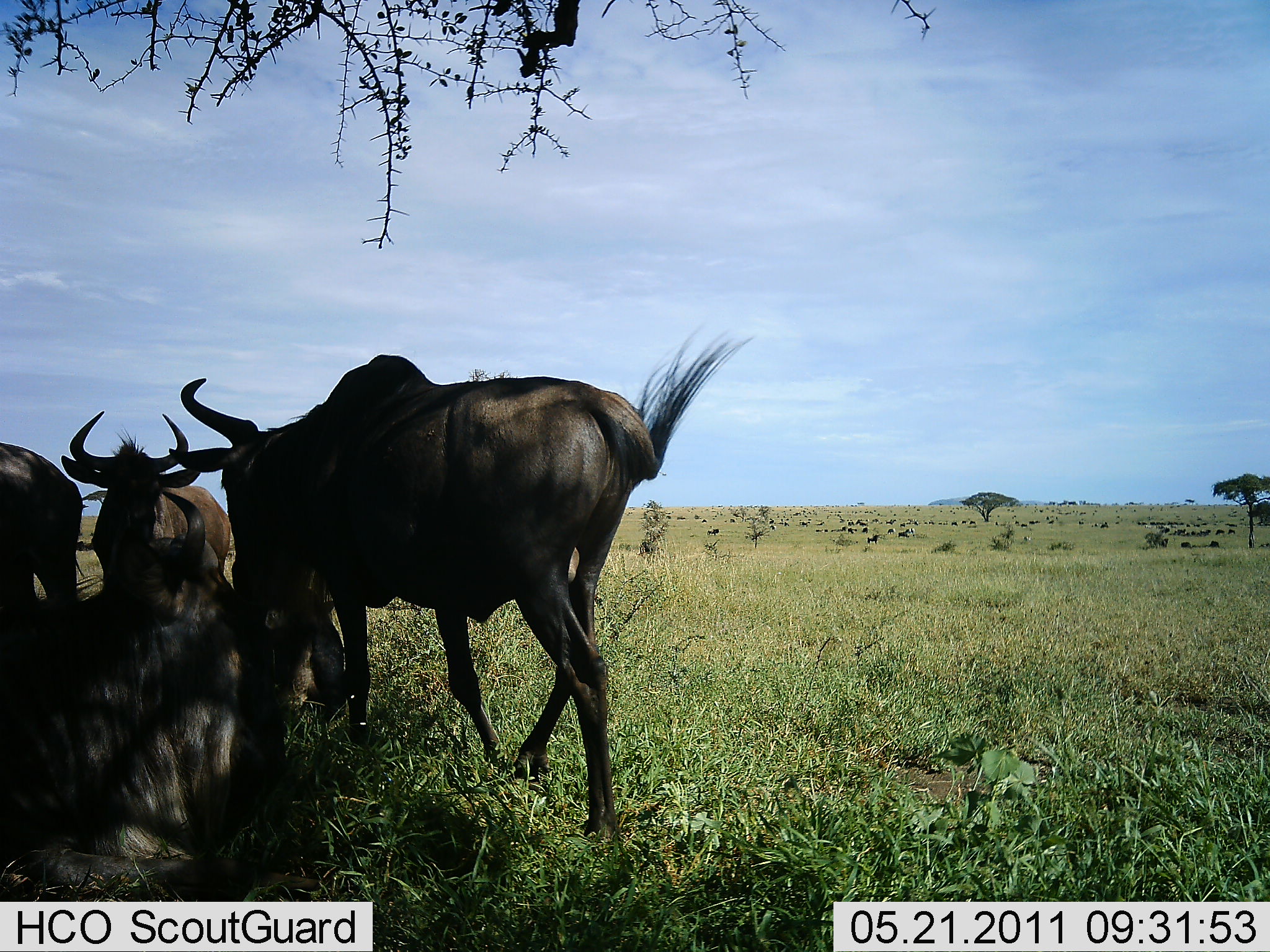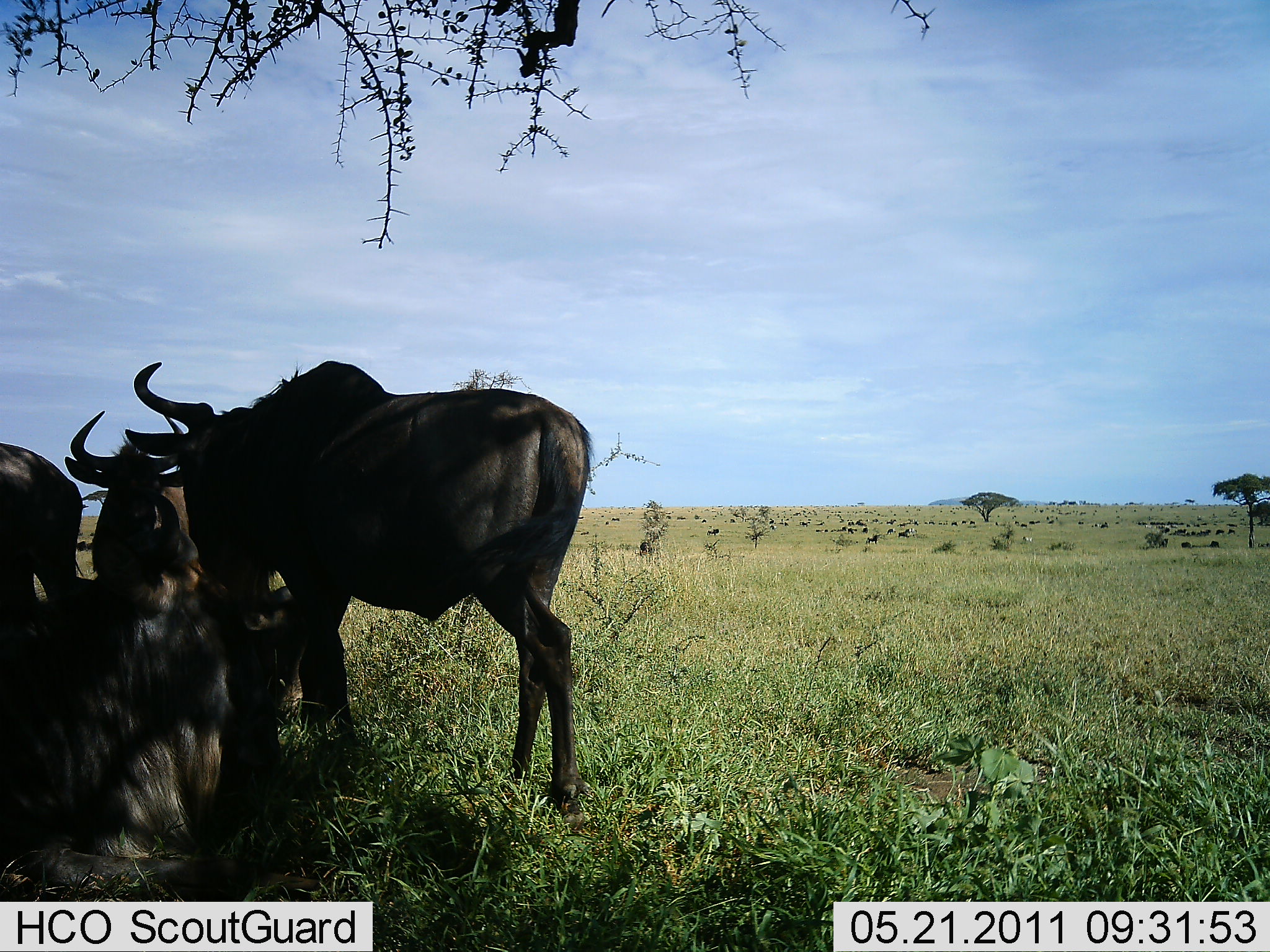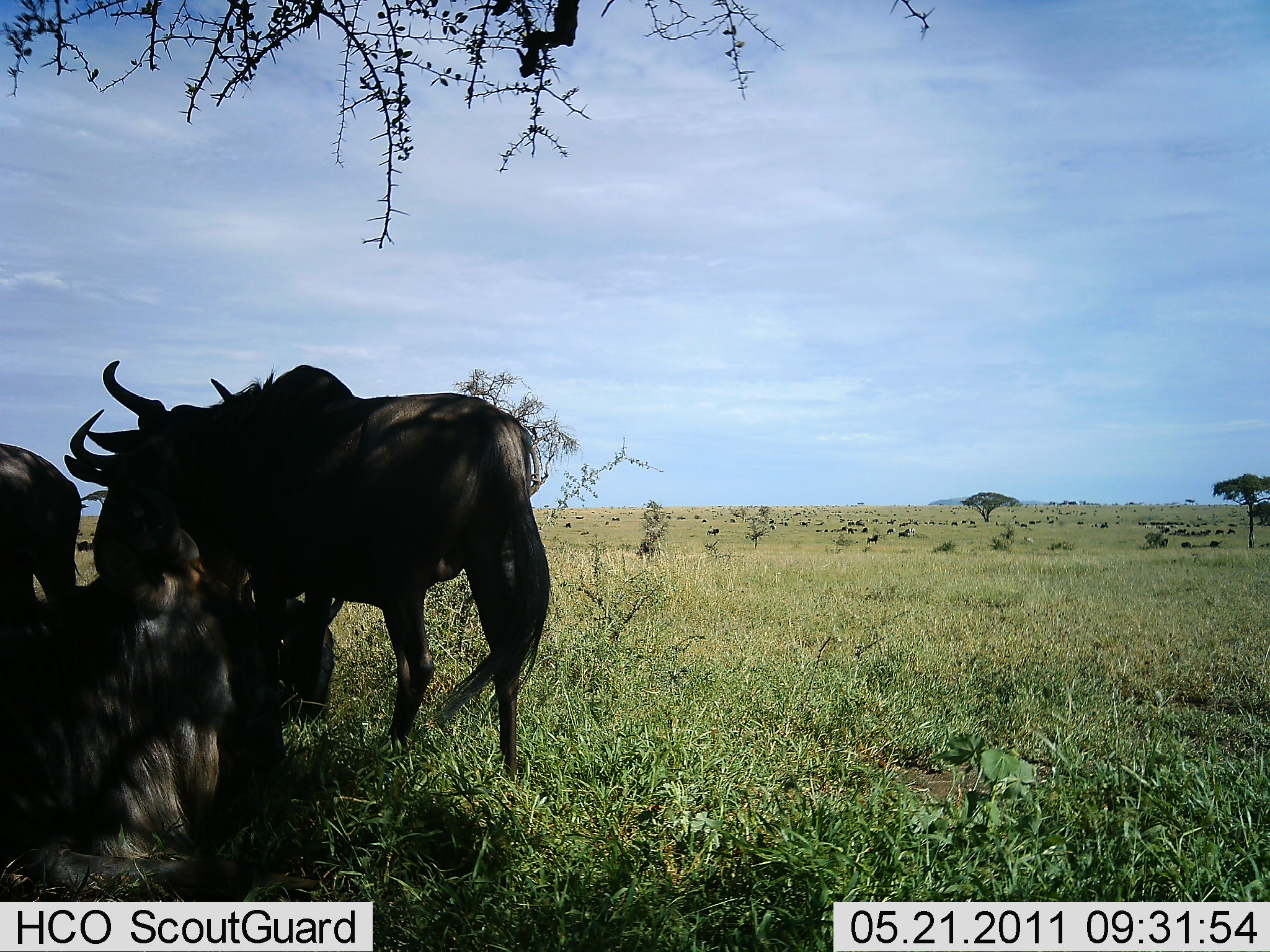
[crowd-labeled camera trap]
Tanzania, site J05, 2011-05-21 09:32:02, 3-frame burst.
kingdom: Animalia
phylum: Chordata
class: Mammalia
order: Artiodactyla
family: Bovidae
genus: Connochaetes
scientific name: Connochaetes taurinus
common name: blue wildebeest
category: wildebeest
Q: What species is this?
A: Wildebeest (blue wildebeest) (Connochaetes taurinus).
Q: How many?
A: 5.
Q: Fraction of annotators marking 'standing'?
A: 83%.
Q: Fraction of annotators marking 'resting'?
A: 100%.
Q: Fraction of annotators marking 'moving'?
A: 33%.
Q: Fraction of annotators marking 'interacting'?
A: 25%.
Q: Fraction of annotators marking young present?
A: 0%.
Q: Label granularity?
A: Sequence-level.